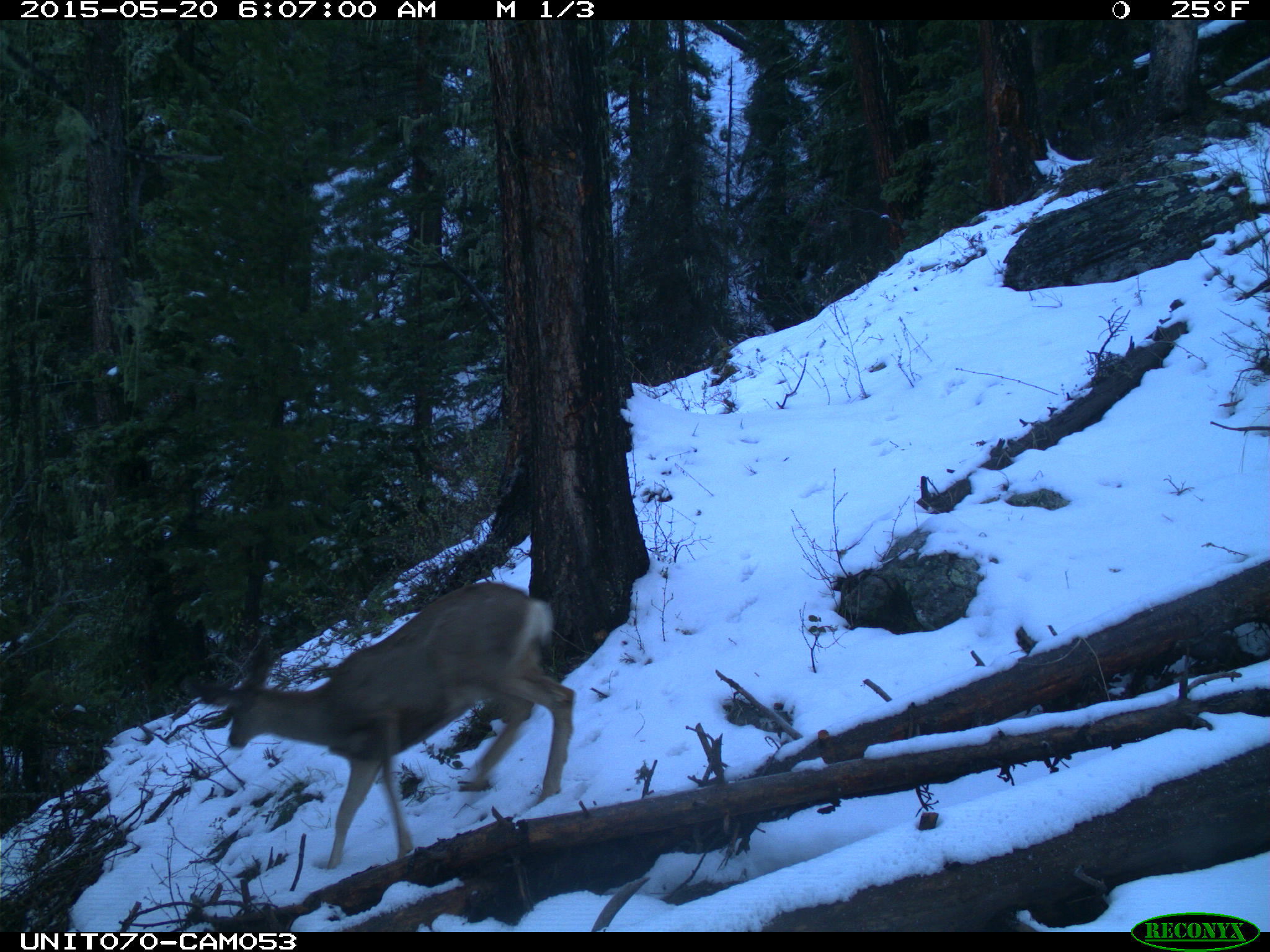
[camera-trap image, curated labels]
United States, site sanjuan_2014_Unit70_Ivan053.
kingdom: Animalia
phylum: Chordata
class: Mammalia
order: Artiodactyla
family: Cervidae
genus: Odocoileus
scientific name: Odocoileus hemionus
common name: mule deer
Odocoileus hemionus (mule deer).